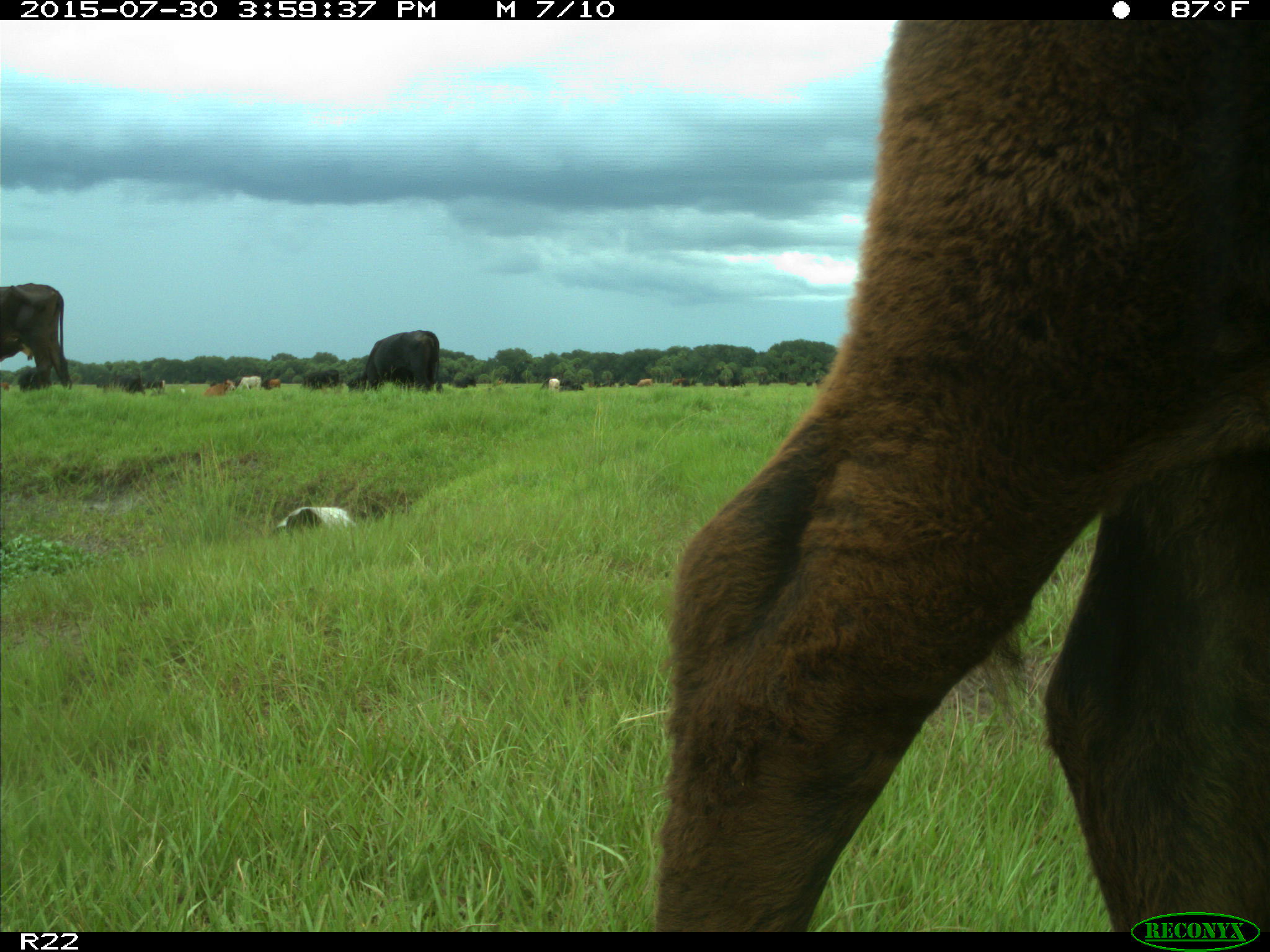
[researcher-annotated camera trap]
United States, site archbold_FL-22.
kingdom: Animalia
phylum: Chordata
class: Mammalia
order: Artiodactyla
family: Bovidae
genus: Bos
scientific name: Bos taurus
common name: domestic cow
Bos taurus (domestic cow).